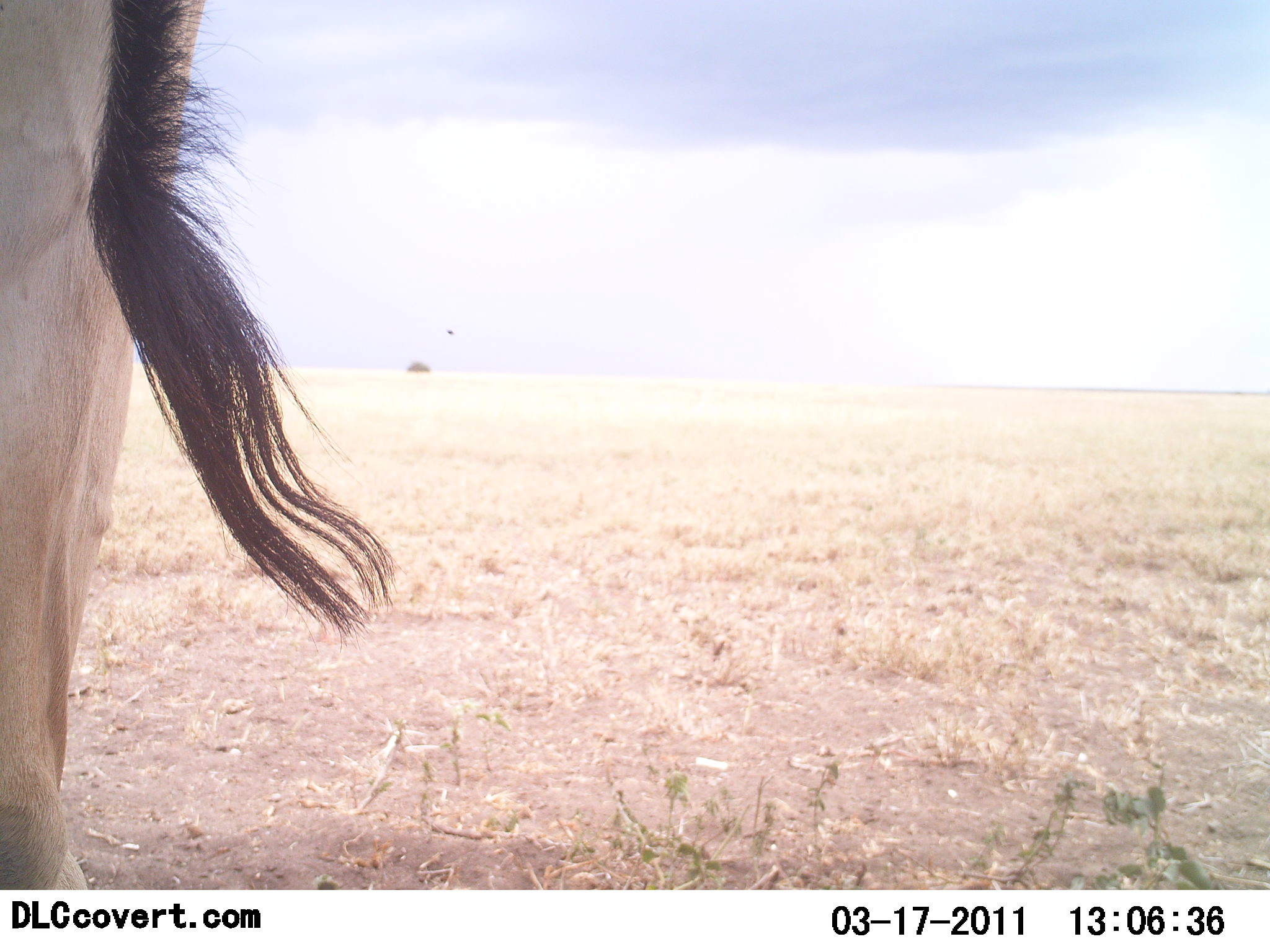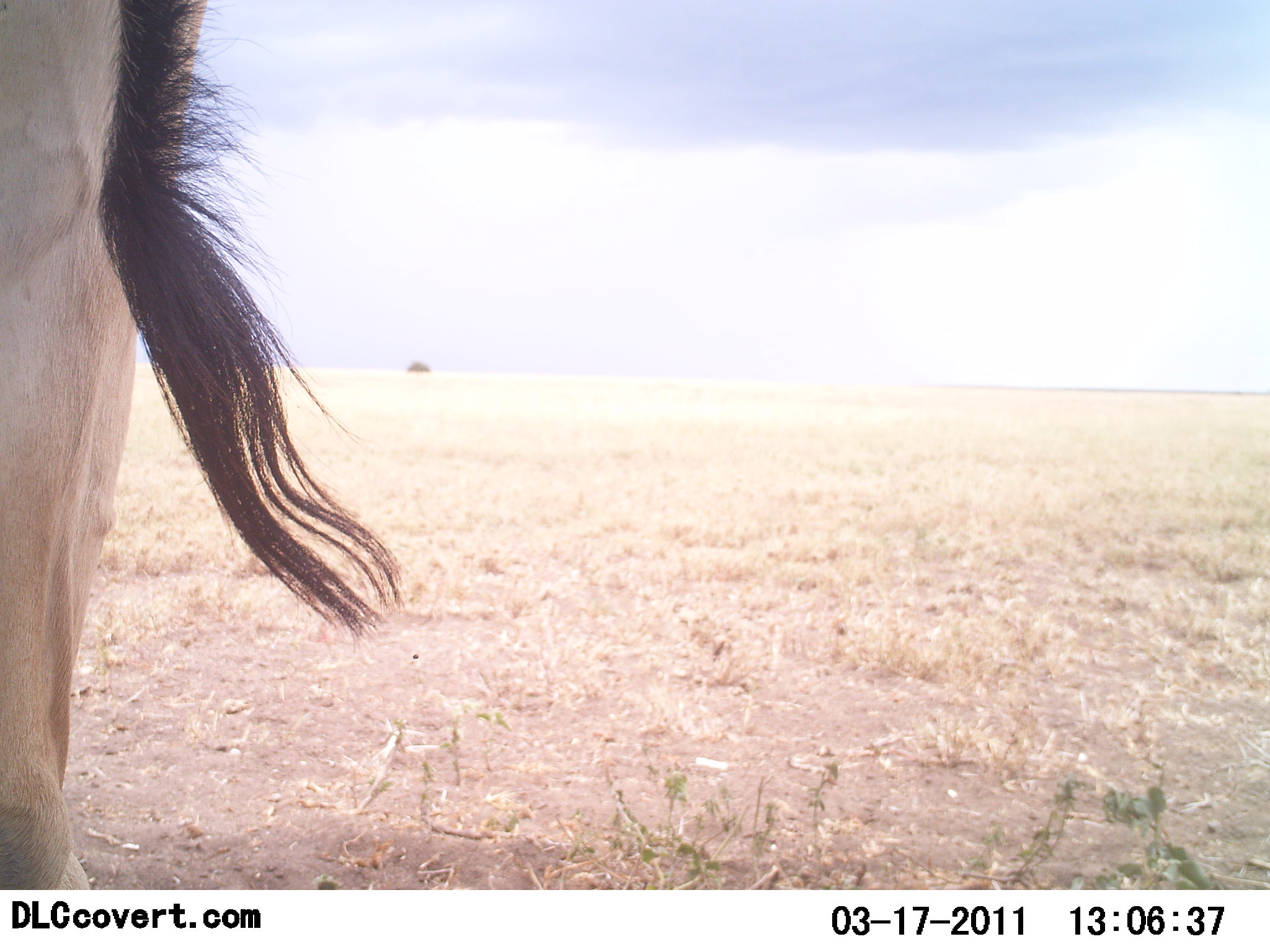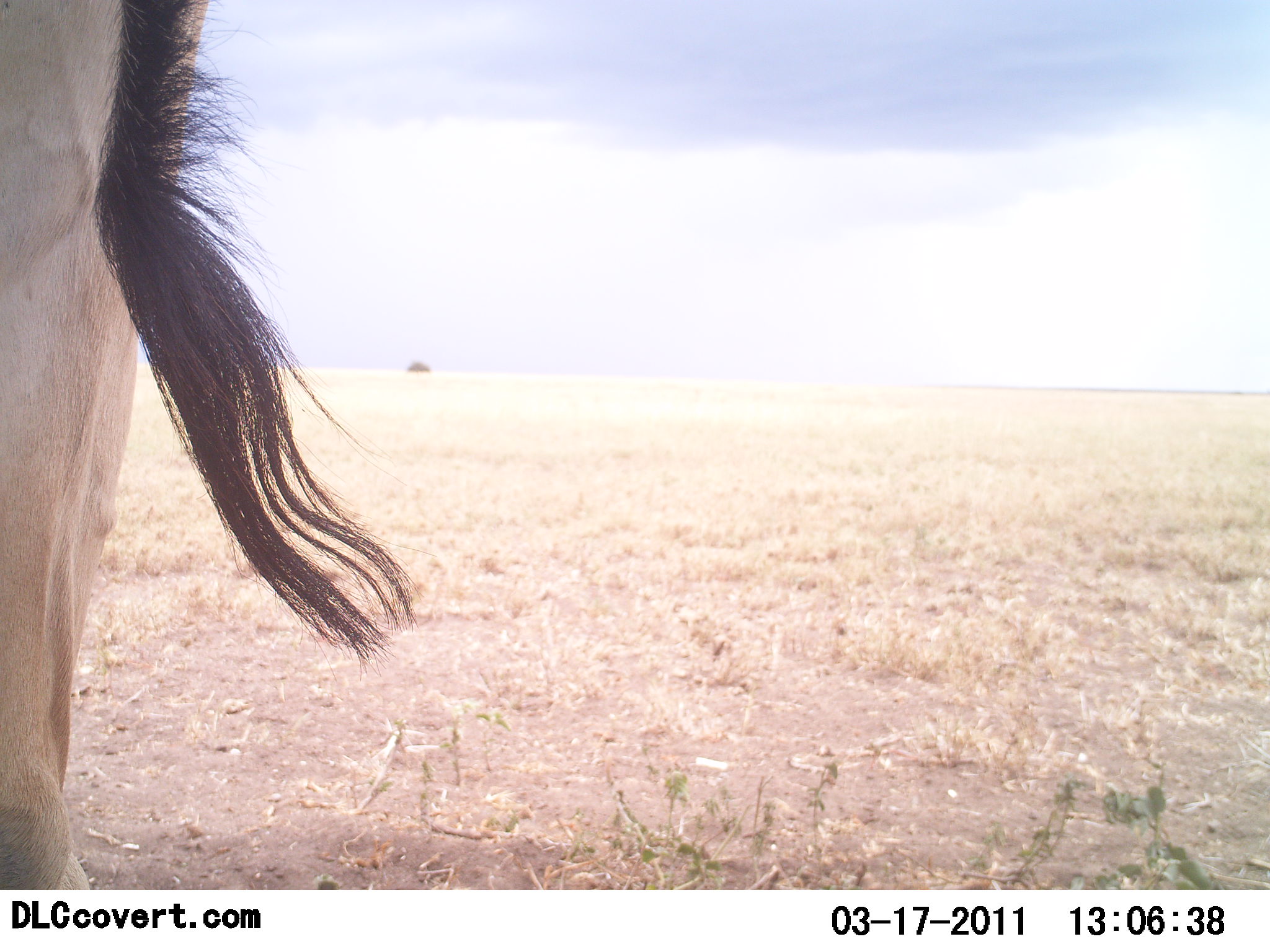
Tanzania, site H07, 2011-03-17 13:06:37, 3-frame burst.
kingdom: Animalia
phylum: Chordata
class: Mammalia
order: Artiodactyla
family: Bovidae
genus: Alcelaphus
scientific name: Alcelaphus buselaphus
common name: hartebeest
Hartebeest (Alcelaphus buselaphus), count 1. Behavior (volunteer vote fractions): standing 91%, resting 0%, moving 9%, interacting 0%. Young present (vote fraction): 0%. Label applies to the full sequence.